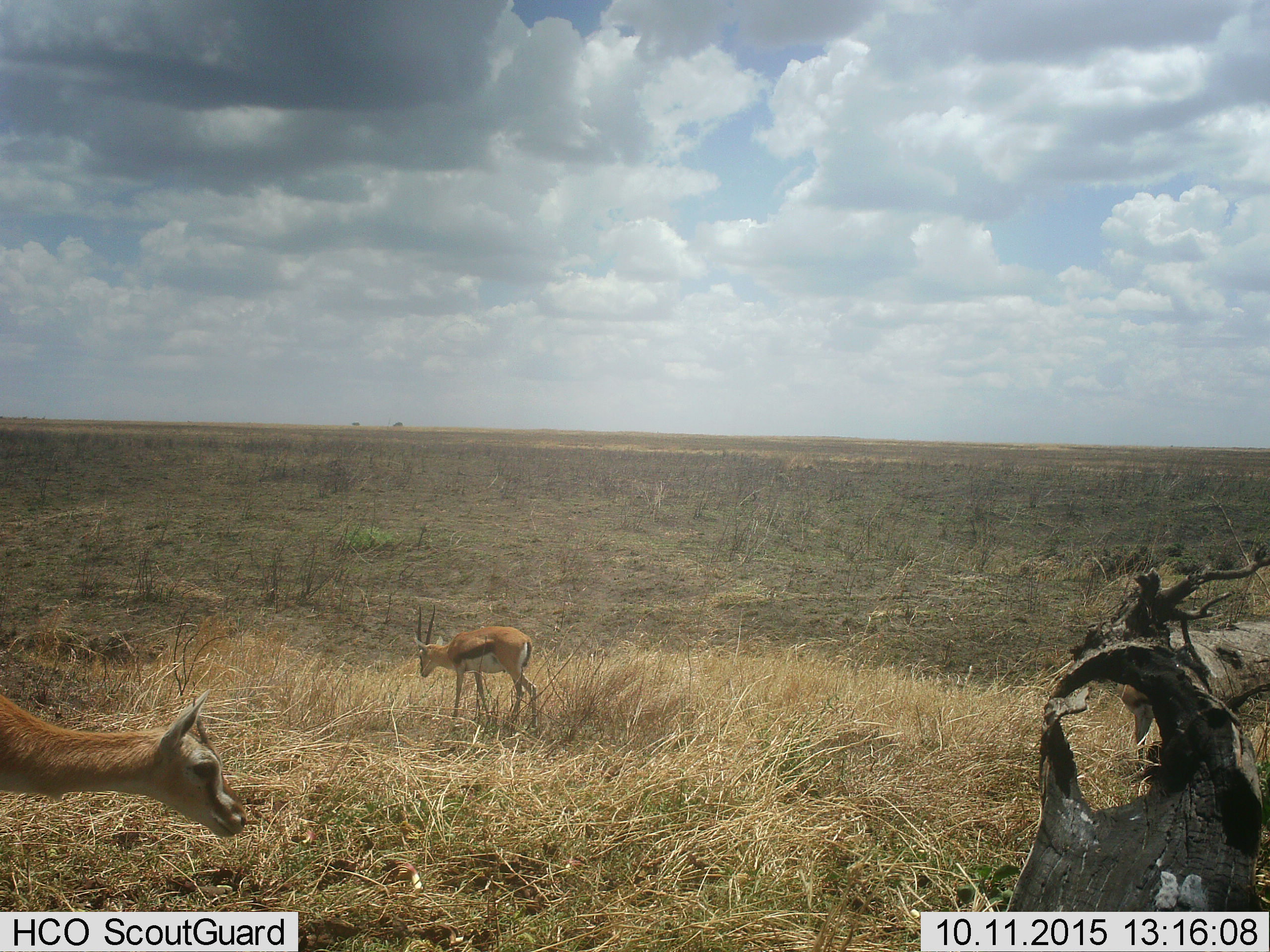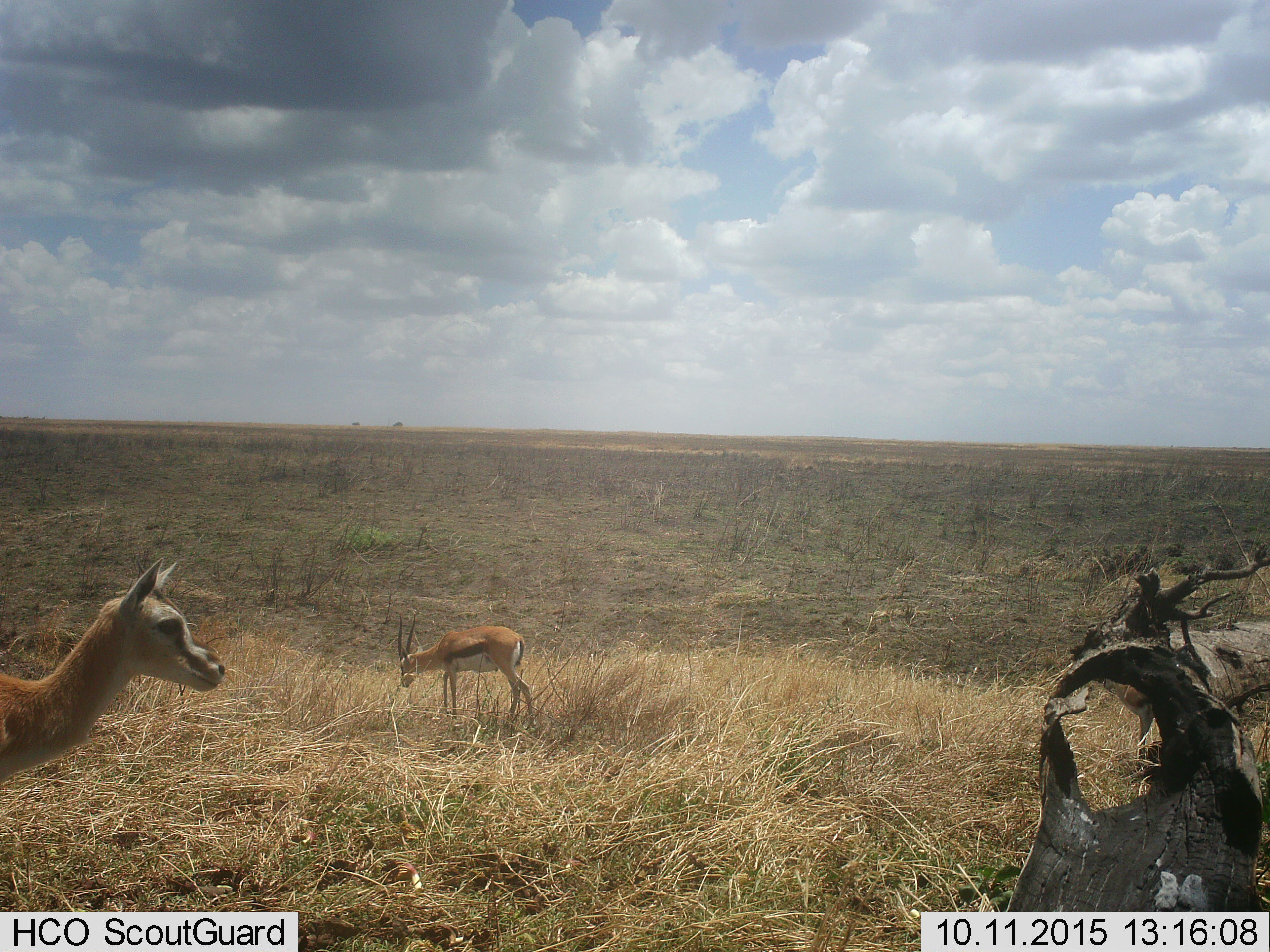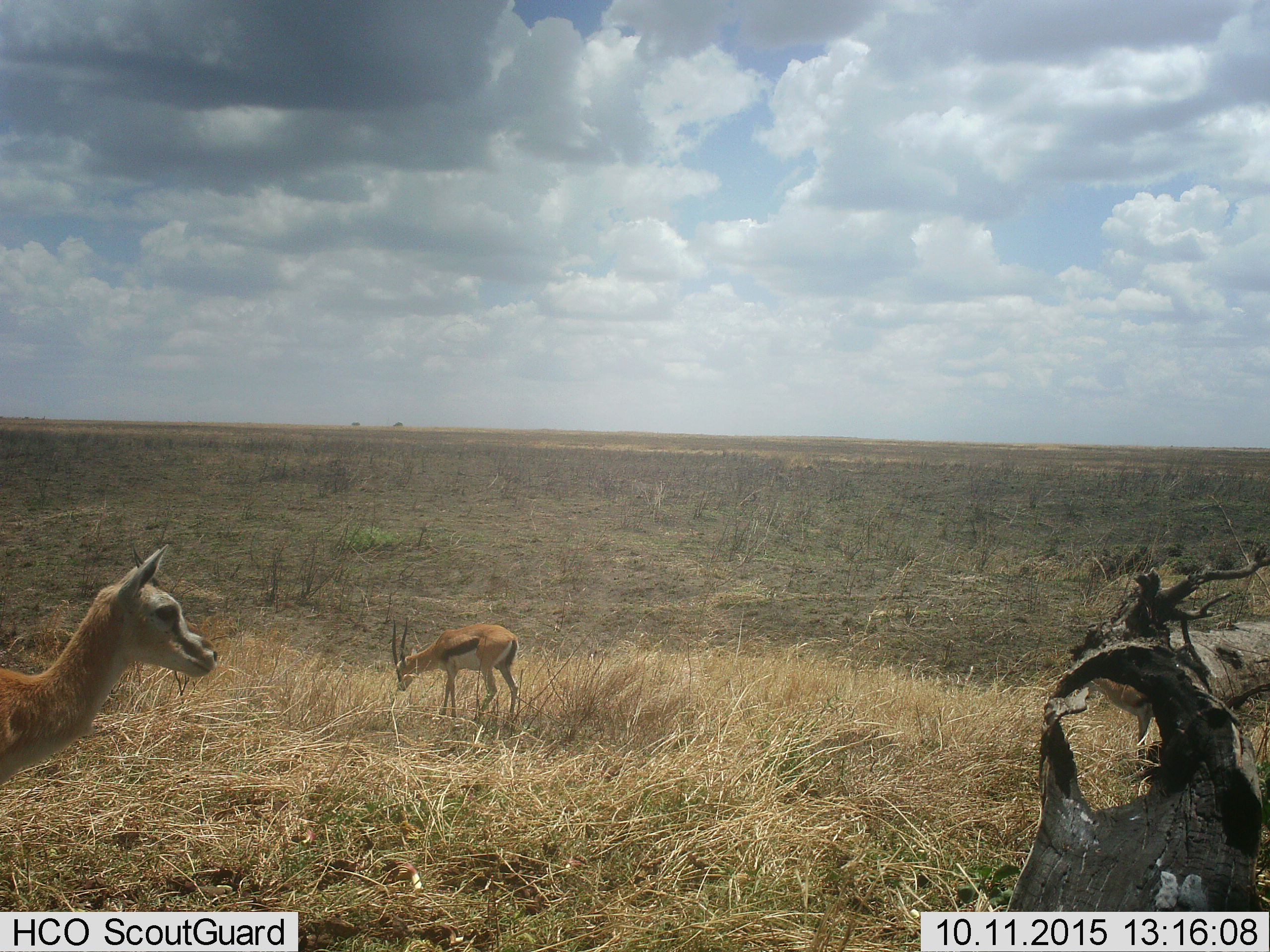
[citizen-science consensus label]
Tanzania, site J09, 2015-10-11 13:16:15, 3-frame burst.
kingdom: Animalia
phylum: Chordata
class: Mammalia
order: Artiodactyla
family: Bovidae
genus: Eudorcas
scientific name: Eudorcas thomsonii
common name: thomson's gazelle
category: gazellethomsons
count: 2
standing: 40%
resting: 0%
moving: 60%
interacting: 0%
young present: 10%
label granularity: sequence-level